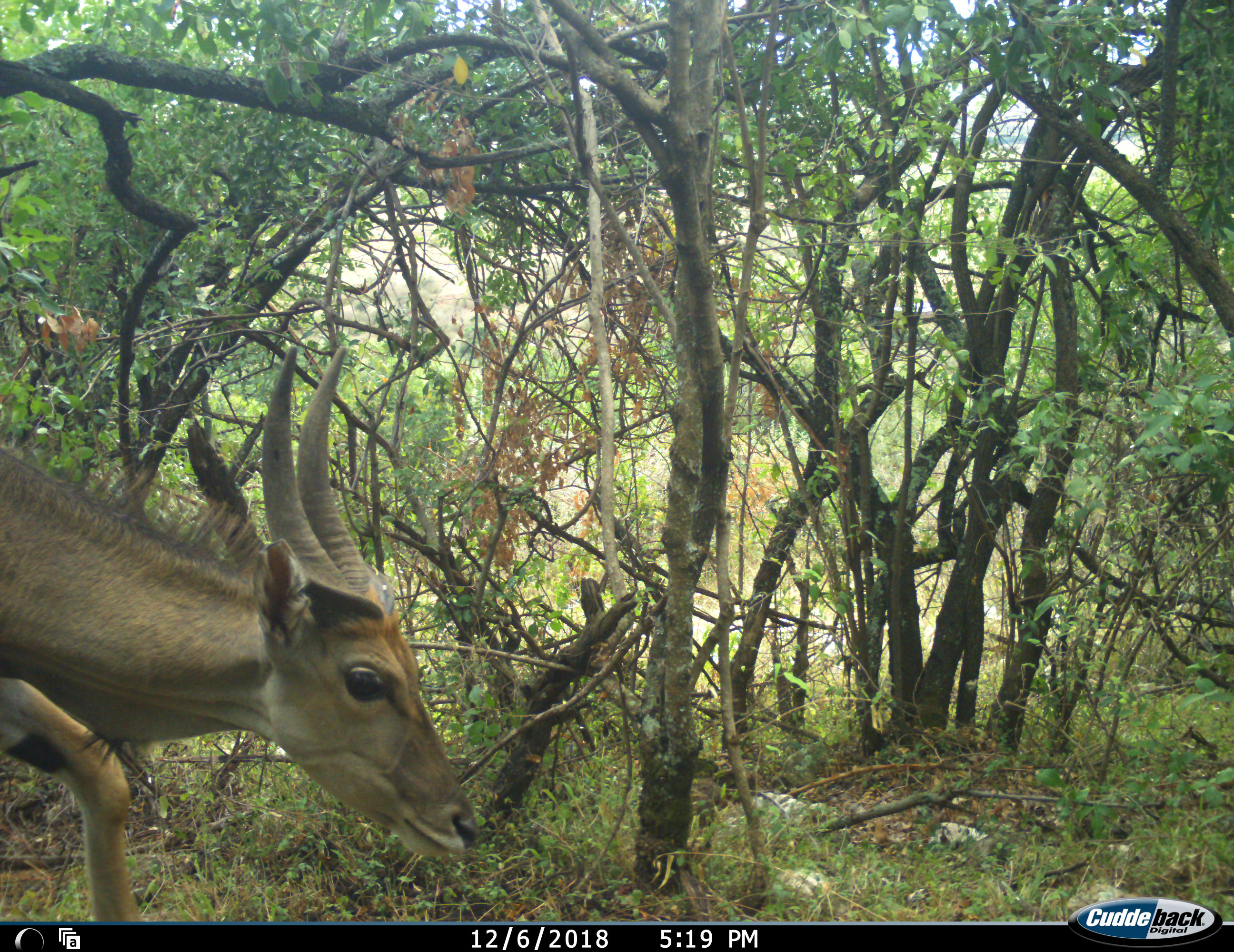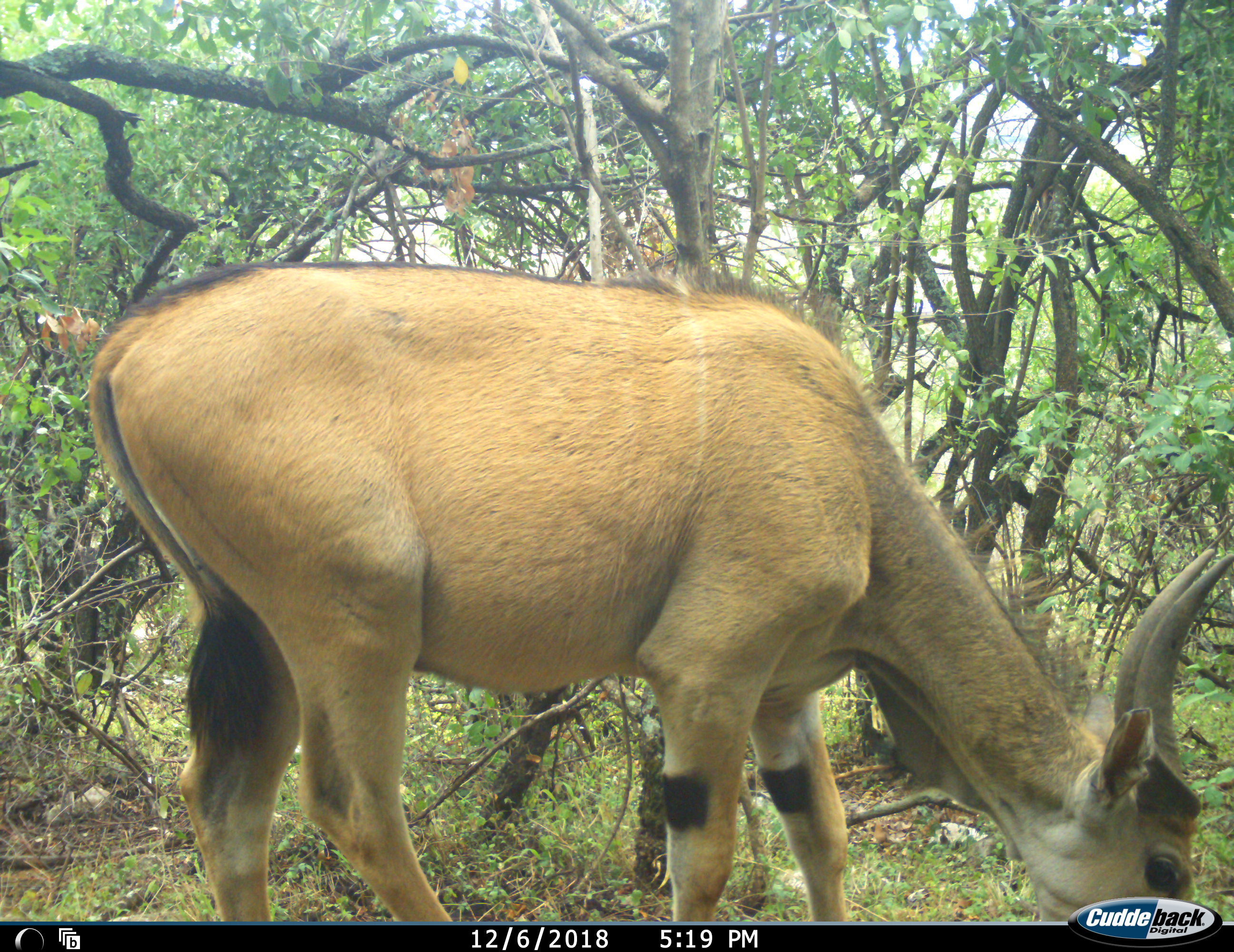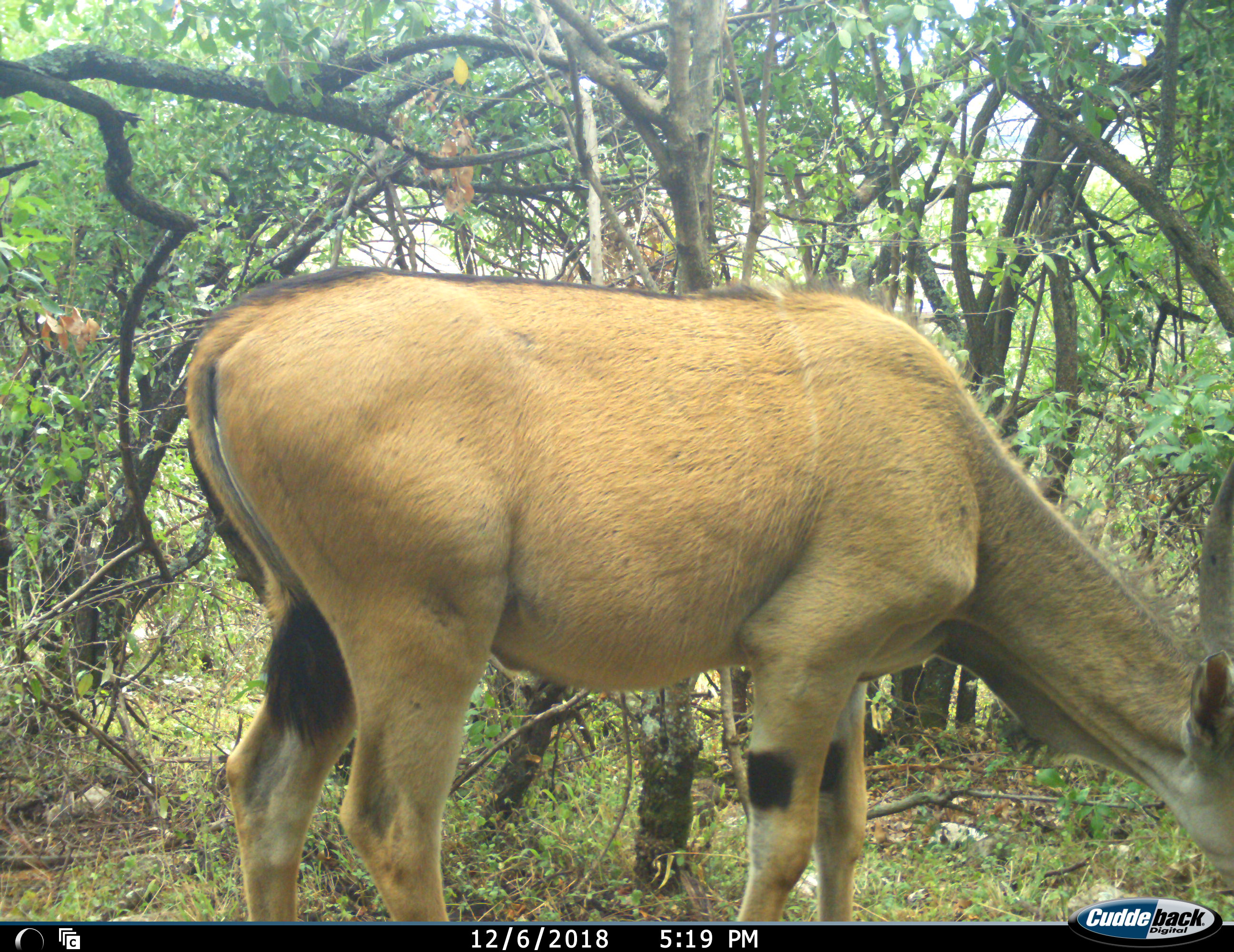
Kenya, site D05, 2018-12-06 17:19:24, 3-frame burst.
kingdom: Animalia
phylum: Chordata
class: Mammalia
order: Artiodactyla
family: Bovidae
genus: Tragelaphus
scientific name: Tragelaphus oryx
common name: eland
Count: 1.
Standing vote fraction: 25%.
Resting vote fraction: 0%.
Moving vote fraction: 50%.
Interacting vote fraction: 0%.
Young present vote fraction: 25%.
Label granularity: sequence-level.